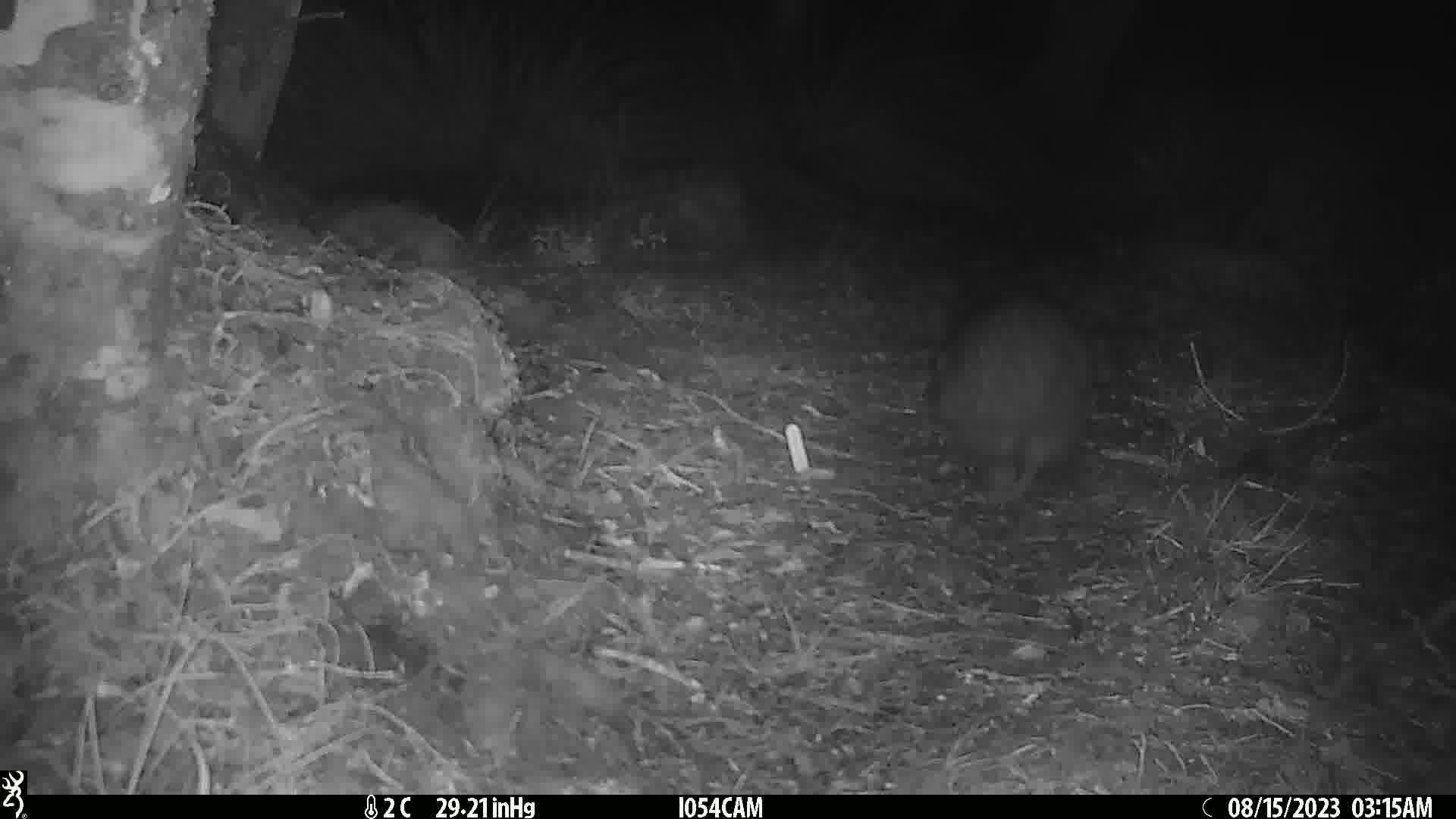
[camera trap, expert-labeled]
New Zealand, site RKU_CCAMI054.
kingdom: Animalia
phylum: Chordata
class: Aves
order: Apterygiformes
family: Apterygidae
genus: Apteryx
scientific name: Apteryx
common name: kiwi